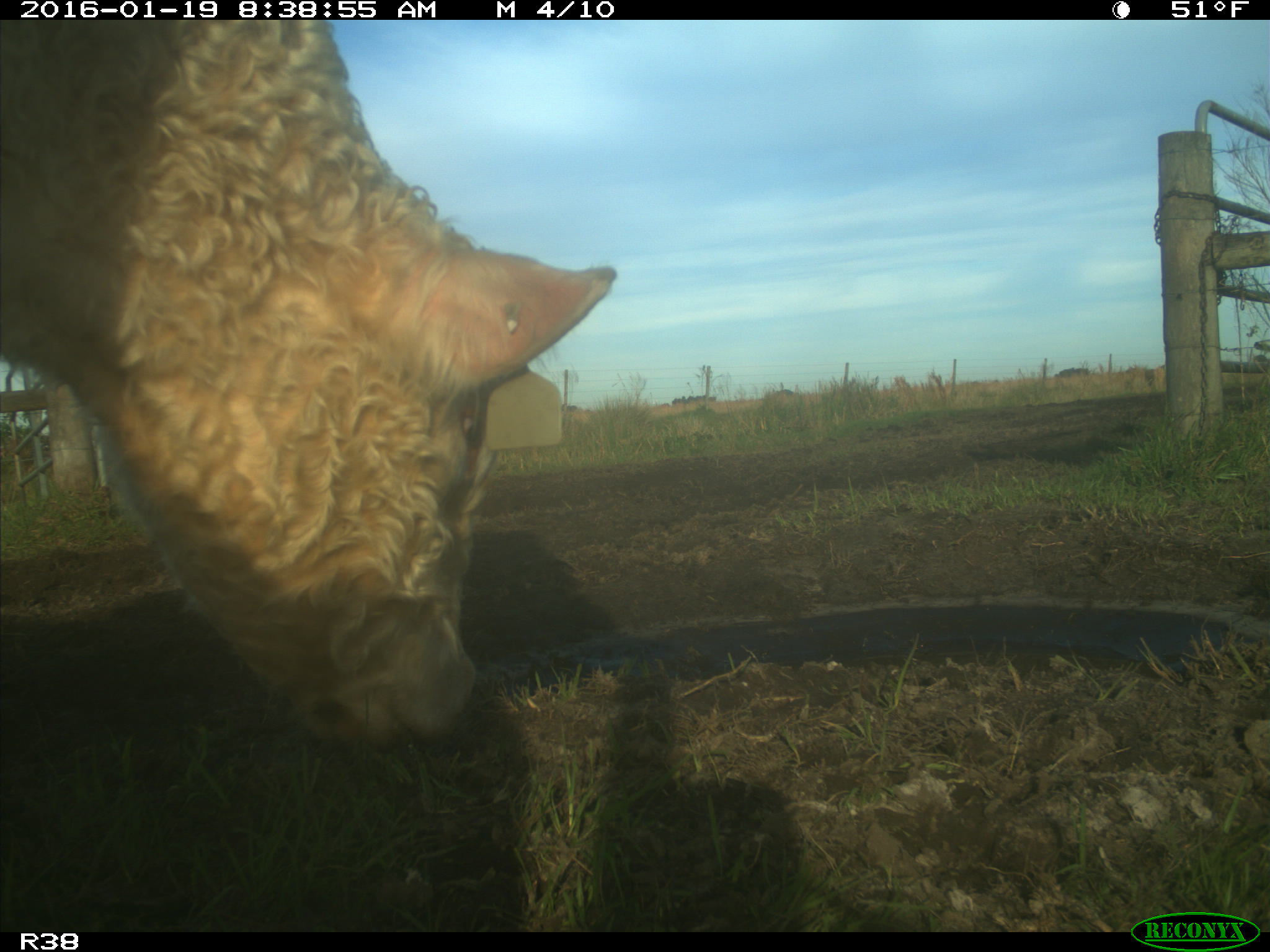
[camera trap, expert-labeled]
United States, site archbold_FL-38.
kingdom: Animalia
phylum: Chordata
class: Mammalia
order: Artiodactyla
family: Bovidae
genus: Bos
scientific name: Bos taurus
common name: domestic cow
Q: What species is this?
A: Bos taurus (domestic cow).